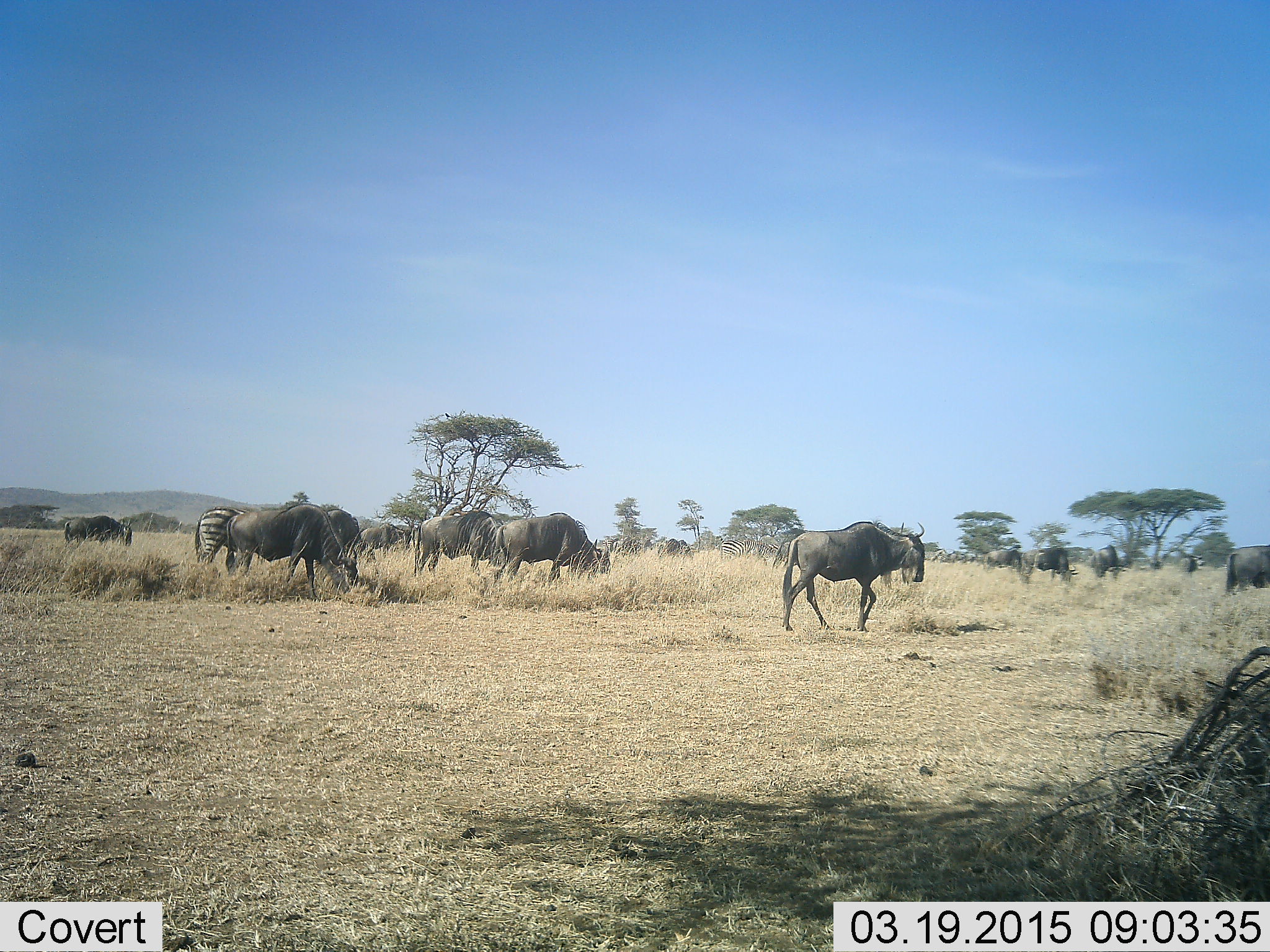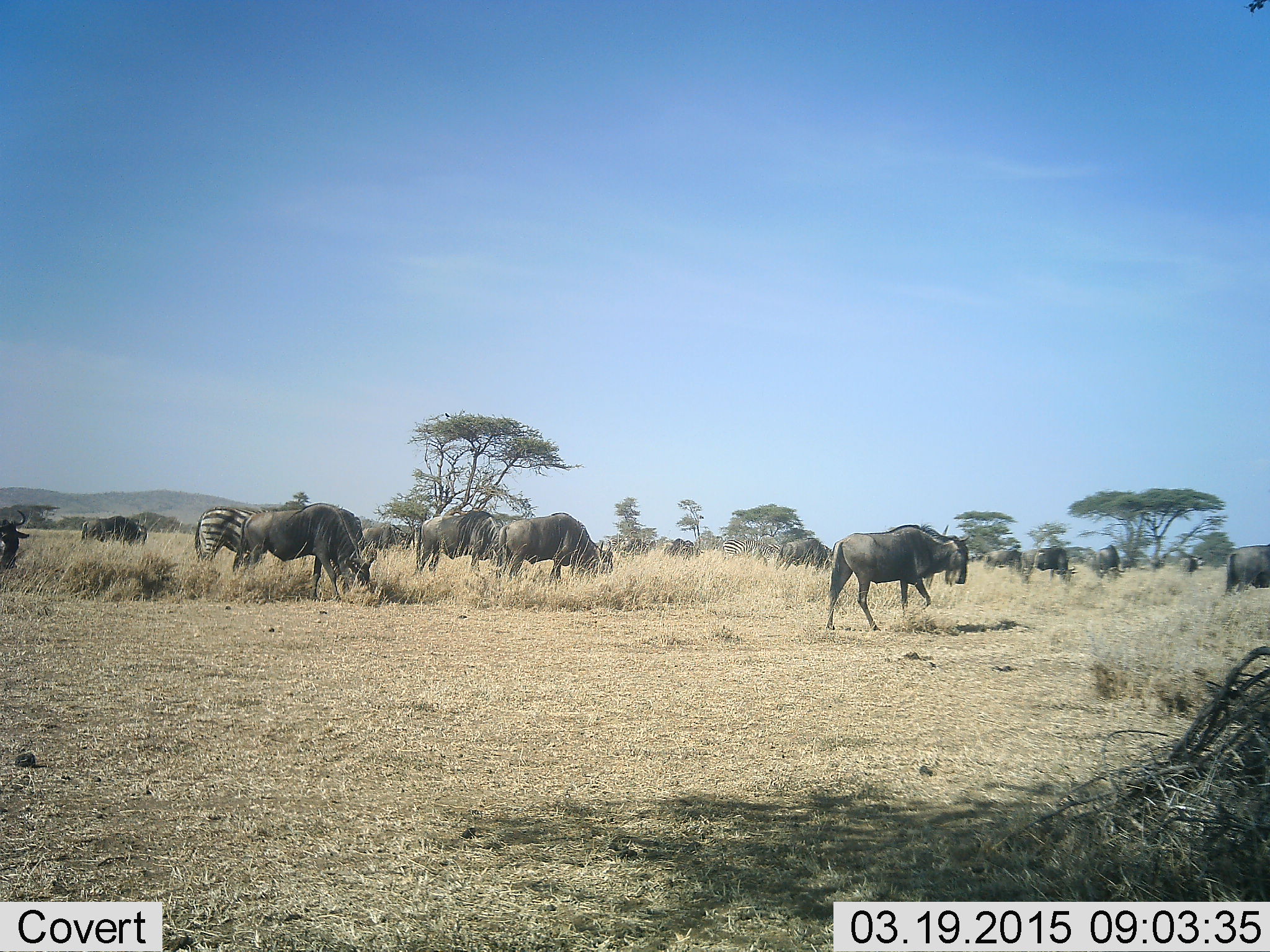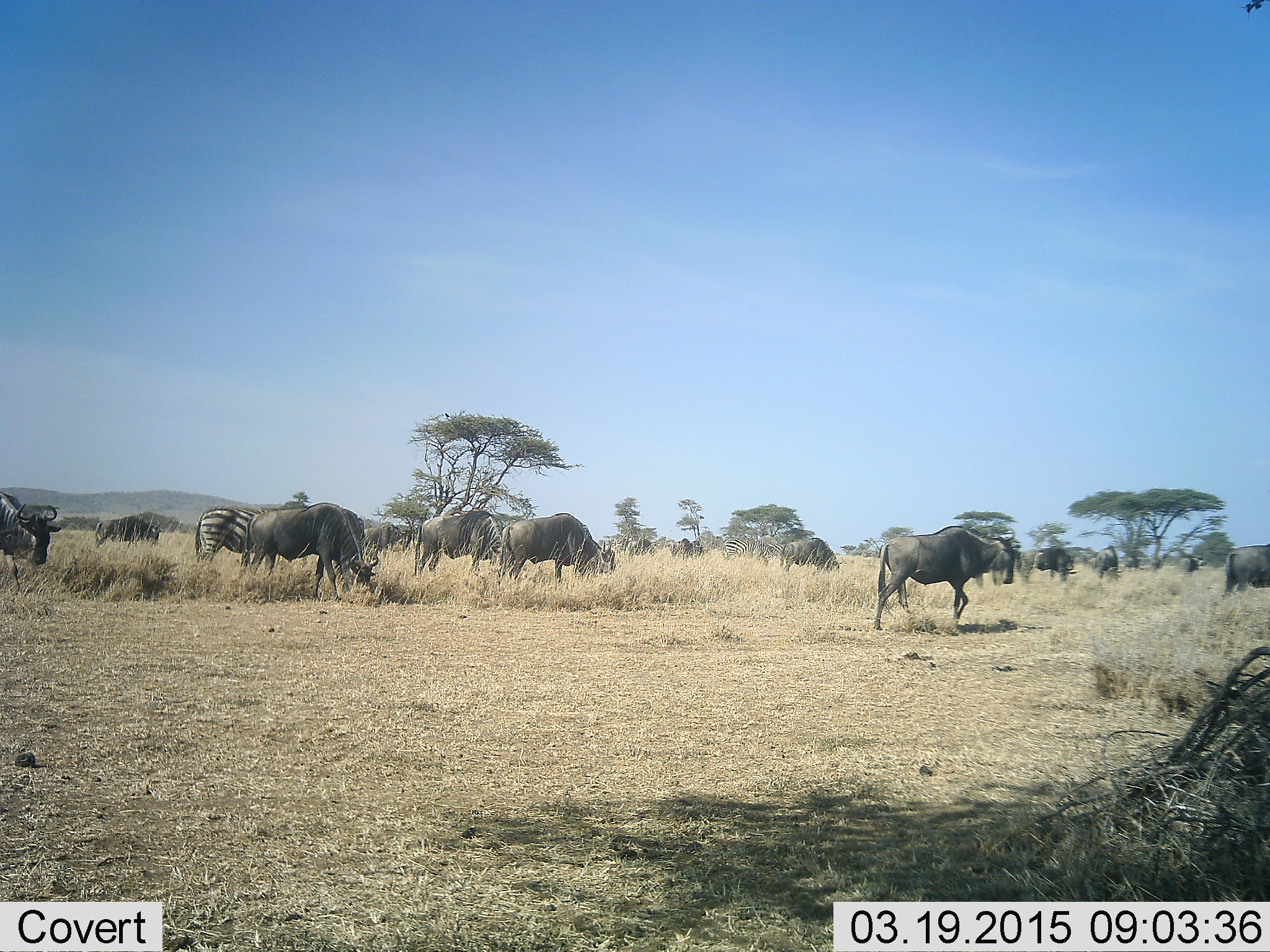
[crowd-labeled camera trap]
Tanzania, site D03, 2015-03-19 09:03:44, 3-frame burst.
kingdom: Animalia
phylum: Chordata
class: Mammalia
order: Artiodactyla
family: Bovidae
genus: Connochaetes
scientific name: Connochaetes taurinus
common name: blue wildebeest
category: wildebeest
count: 11-50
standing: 50%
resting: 0%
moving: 90%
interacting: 10%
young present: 0%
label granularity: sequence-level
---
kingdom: Animalia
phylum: Chordata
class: Mammalia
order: Perissodactyla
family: Equidae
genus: Equus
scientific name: Equus quagga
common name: plains zebra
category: zebra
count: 1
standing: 64%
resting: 0%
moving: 18%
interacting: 0%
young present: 0%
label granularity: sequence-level